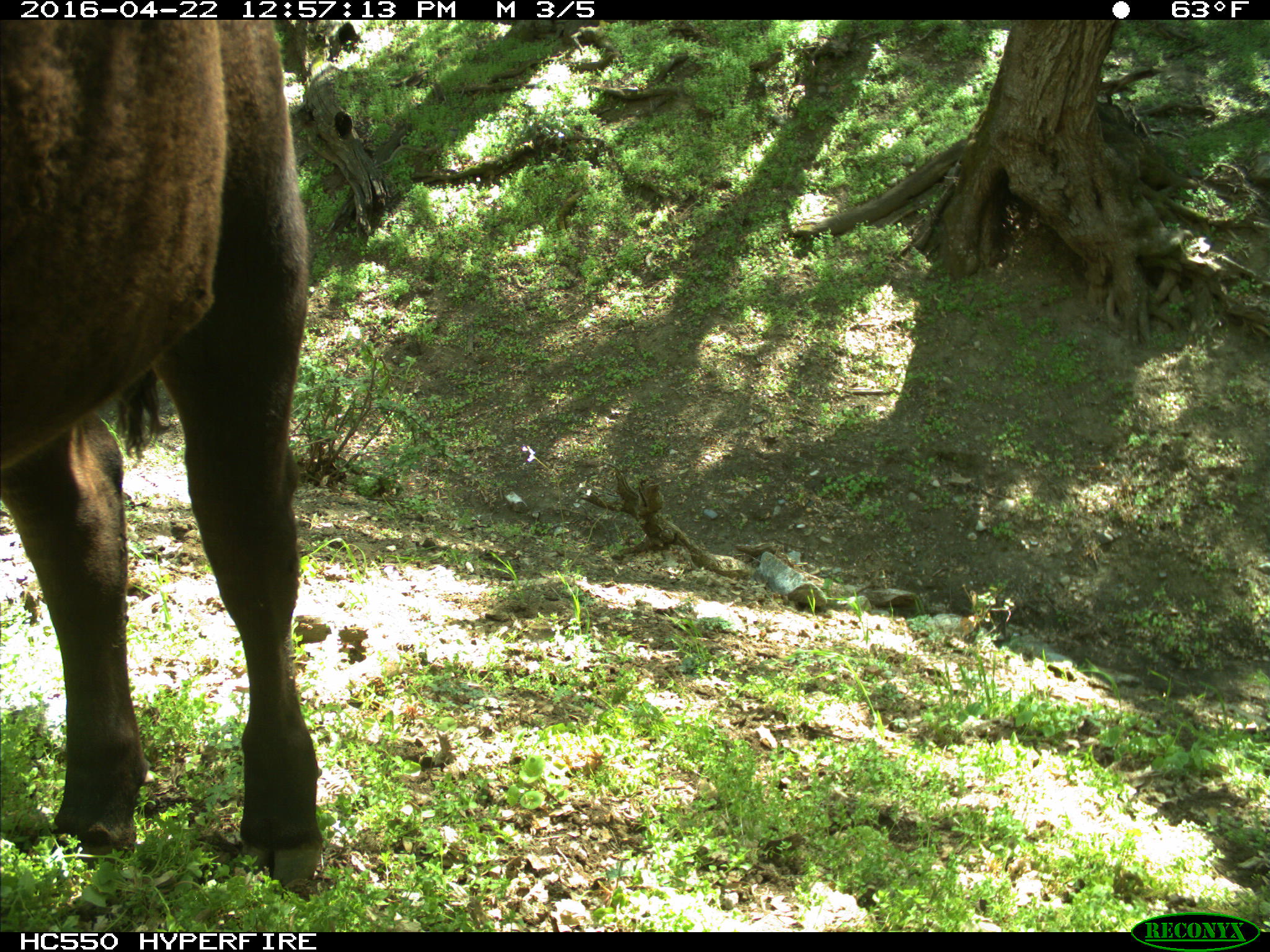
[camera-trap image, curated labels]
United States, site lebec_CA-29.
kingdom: Animalia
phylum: Chordata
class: Mammalia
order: Artiodactyla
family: Bovidae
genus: Bos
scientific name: Bos taurus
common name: domestic cow